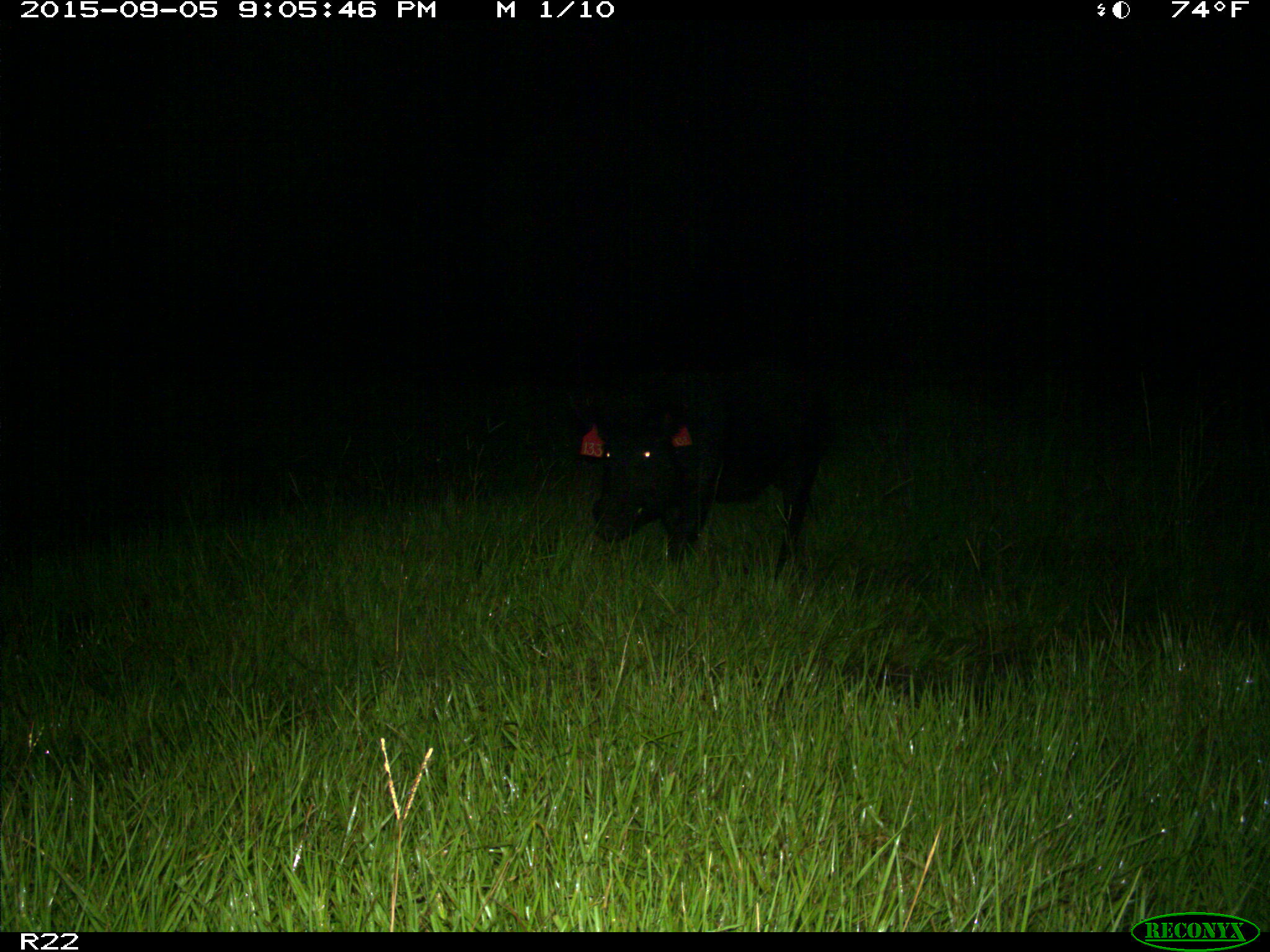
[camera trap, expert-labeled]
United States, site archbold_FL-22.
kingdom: Animalia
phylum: Chordata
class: Mammalia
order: Artiodactyla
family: Suidae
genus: Sus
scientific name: Sus scrofa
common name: wild boar